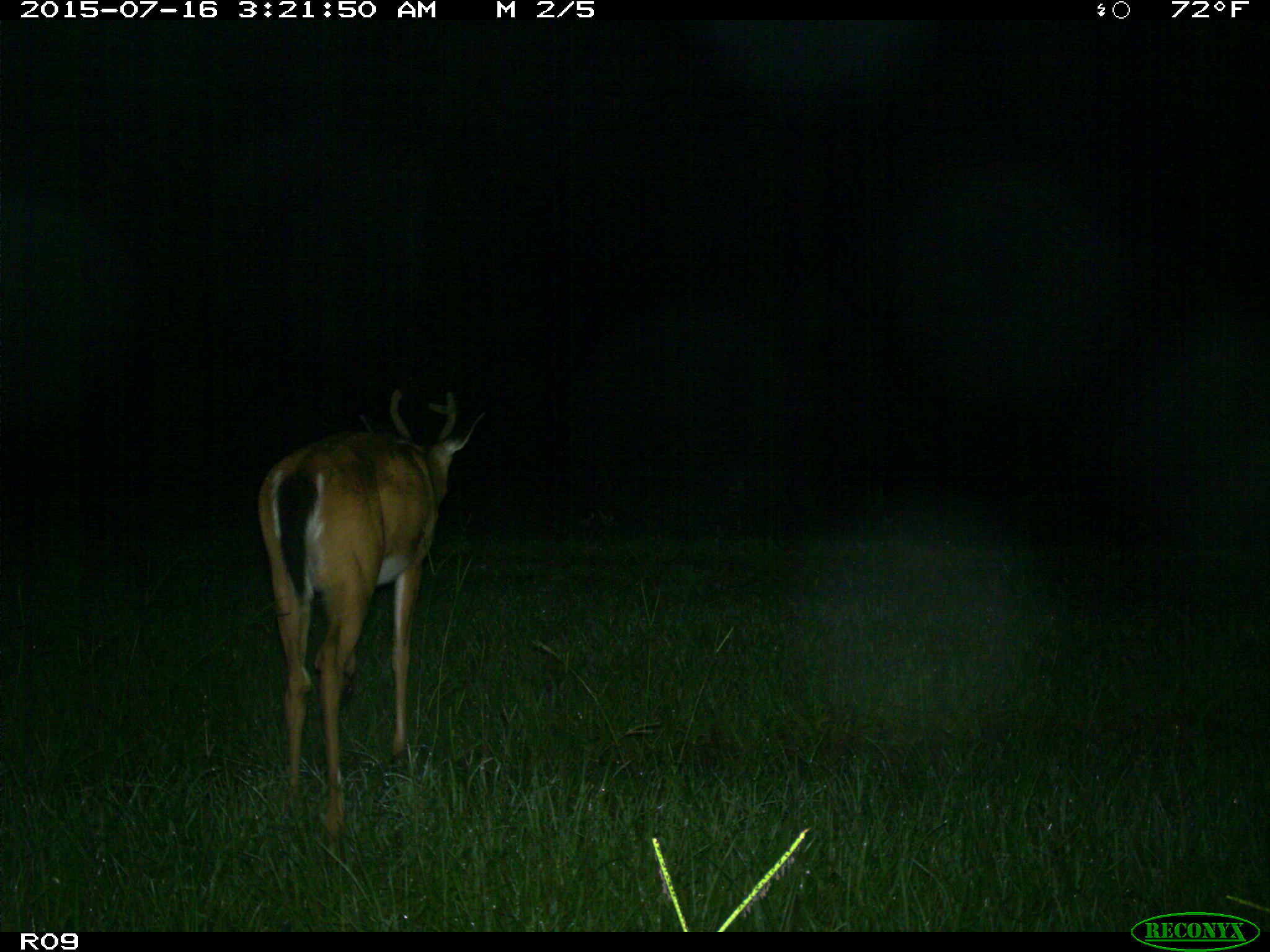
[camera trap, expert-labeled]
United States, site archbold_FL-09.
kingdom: Animalia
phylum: Chordata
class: Mammalia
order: Artiodactyla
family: Cervidae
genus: Odocoileus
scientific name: Odocoileus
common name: deer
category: unidentified deer